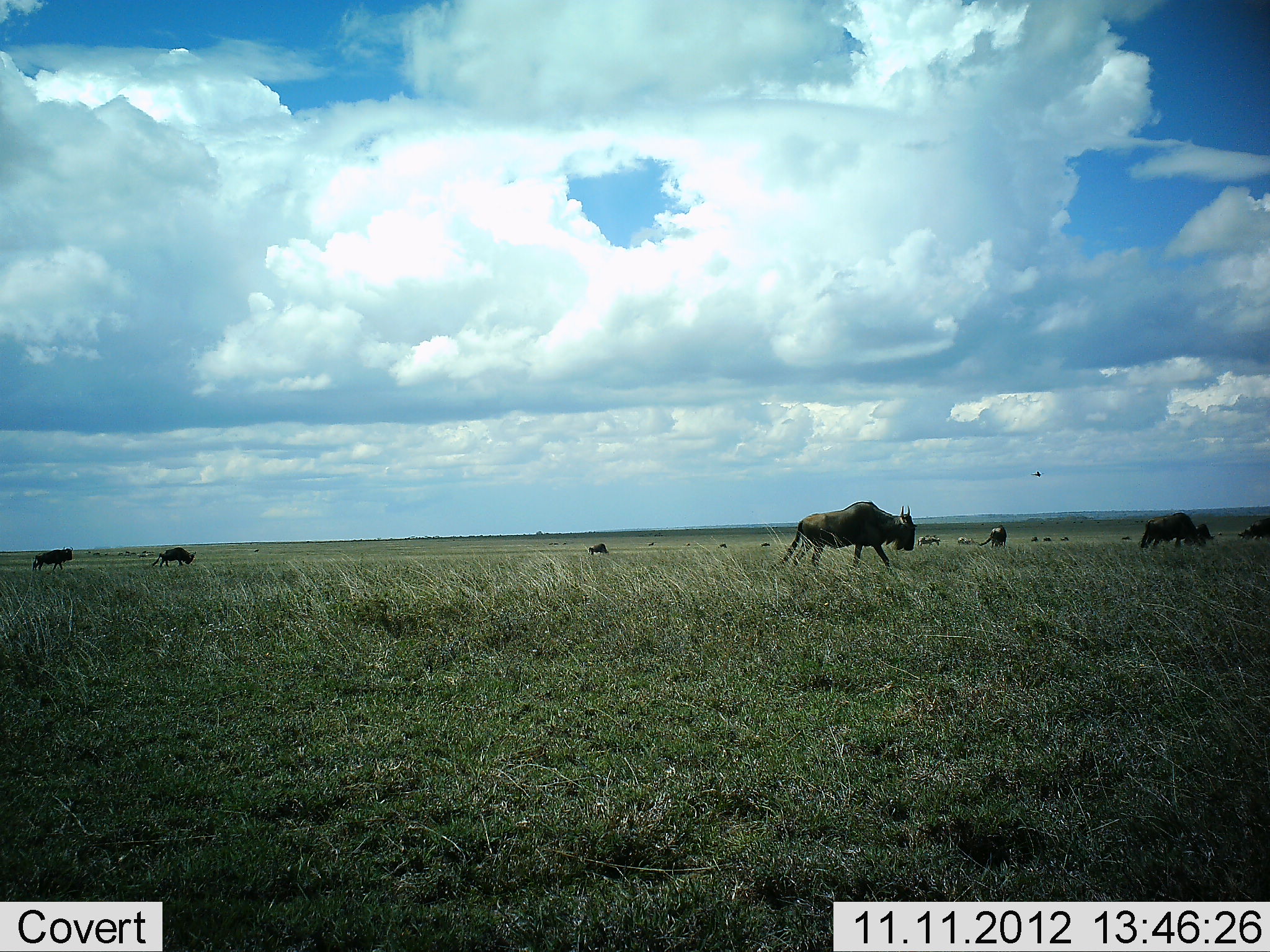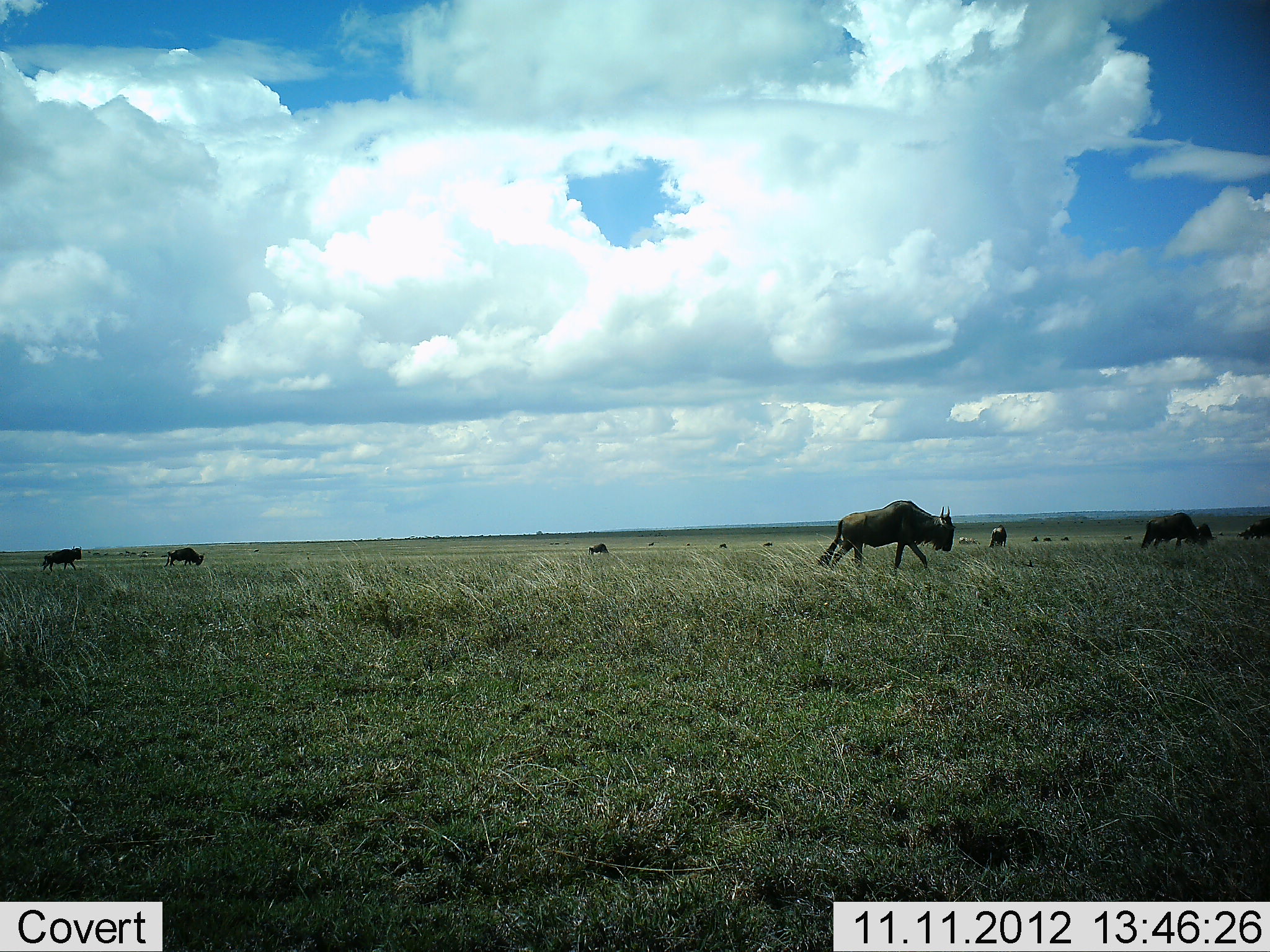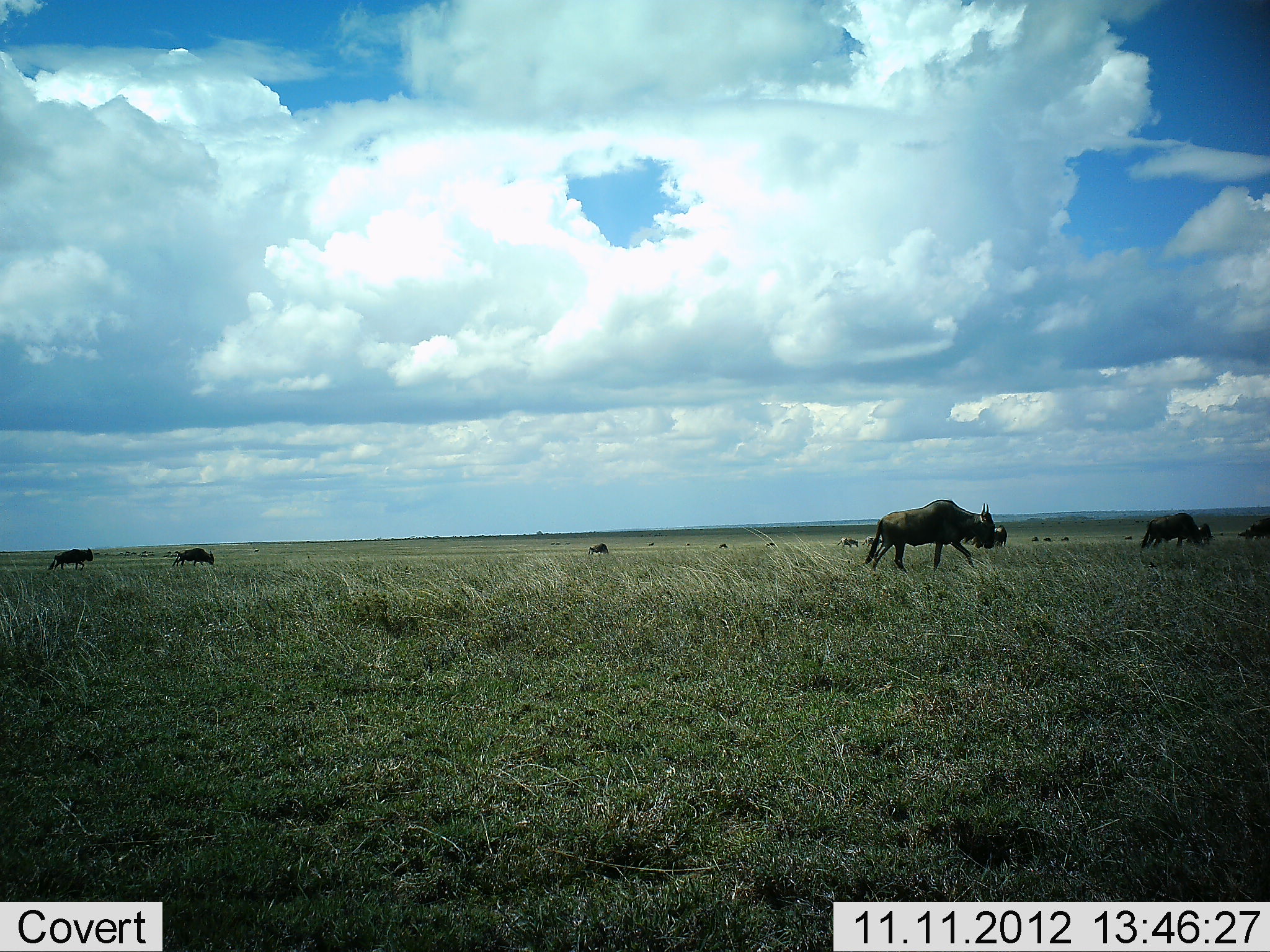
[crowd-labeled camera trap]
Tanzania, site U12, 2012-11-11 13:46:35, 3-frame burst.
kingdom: Animalia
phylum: Chordata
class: Mammalia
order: Artiodactyla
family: Bovidae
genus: Connochaetes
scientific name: Connochaetes taurinus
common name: blue wildebeest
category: wildebeest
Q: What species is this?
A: Wildebeest (blue wildebeest) (Connochaetes taurinus).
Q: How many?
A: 10.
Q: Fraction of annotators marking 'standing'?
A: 30%.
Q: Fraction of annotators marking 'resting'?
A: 0%.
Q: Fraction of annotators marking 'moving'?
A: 100%.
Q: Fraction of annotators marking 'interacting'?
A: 0%.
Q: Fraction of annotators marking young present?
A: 0%.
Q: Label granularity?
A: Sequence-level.